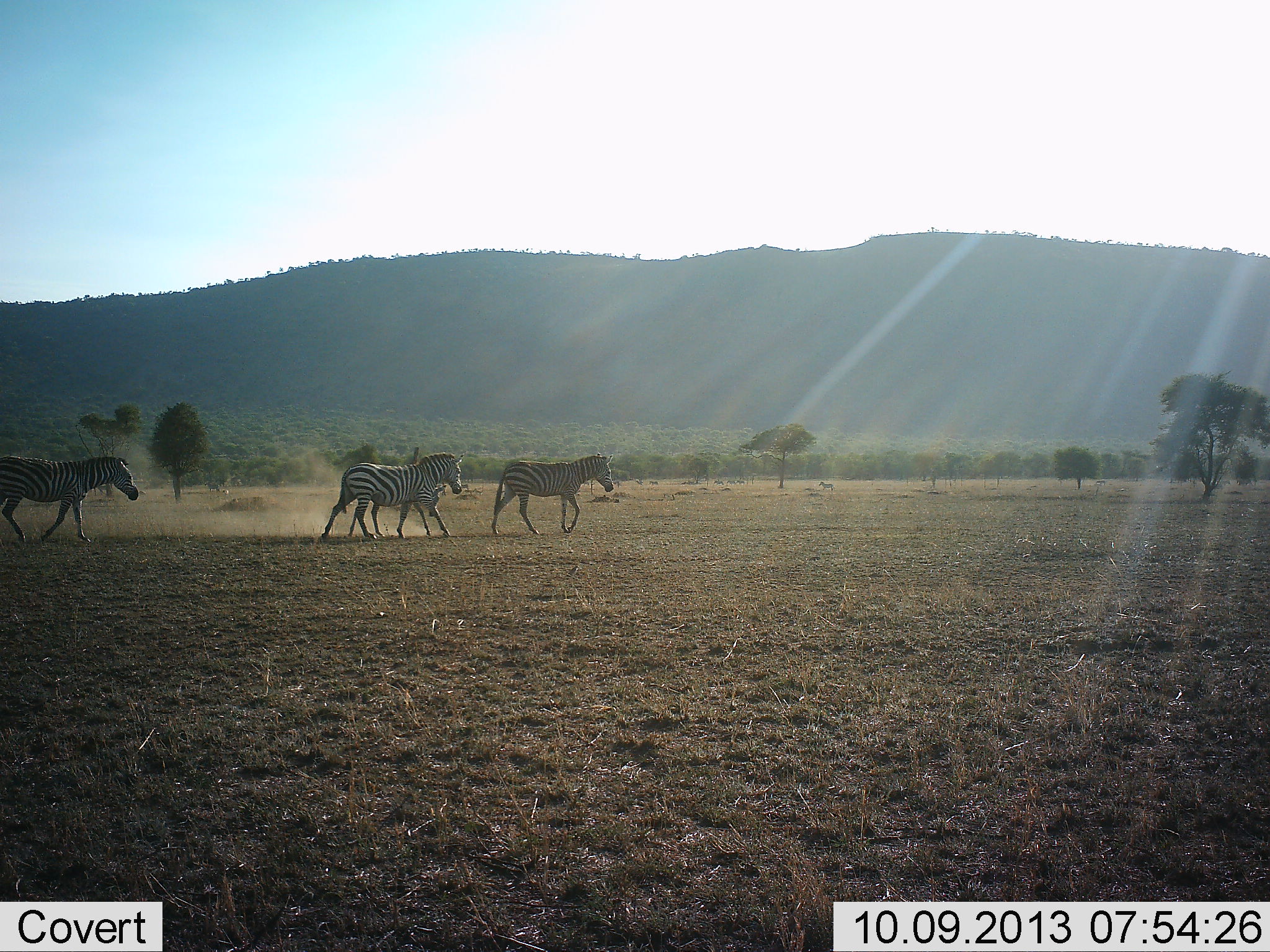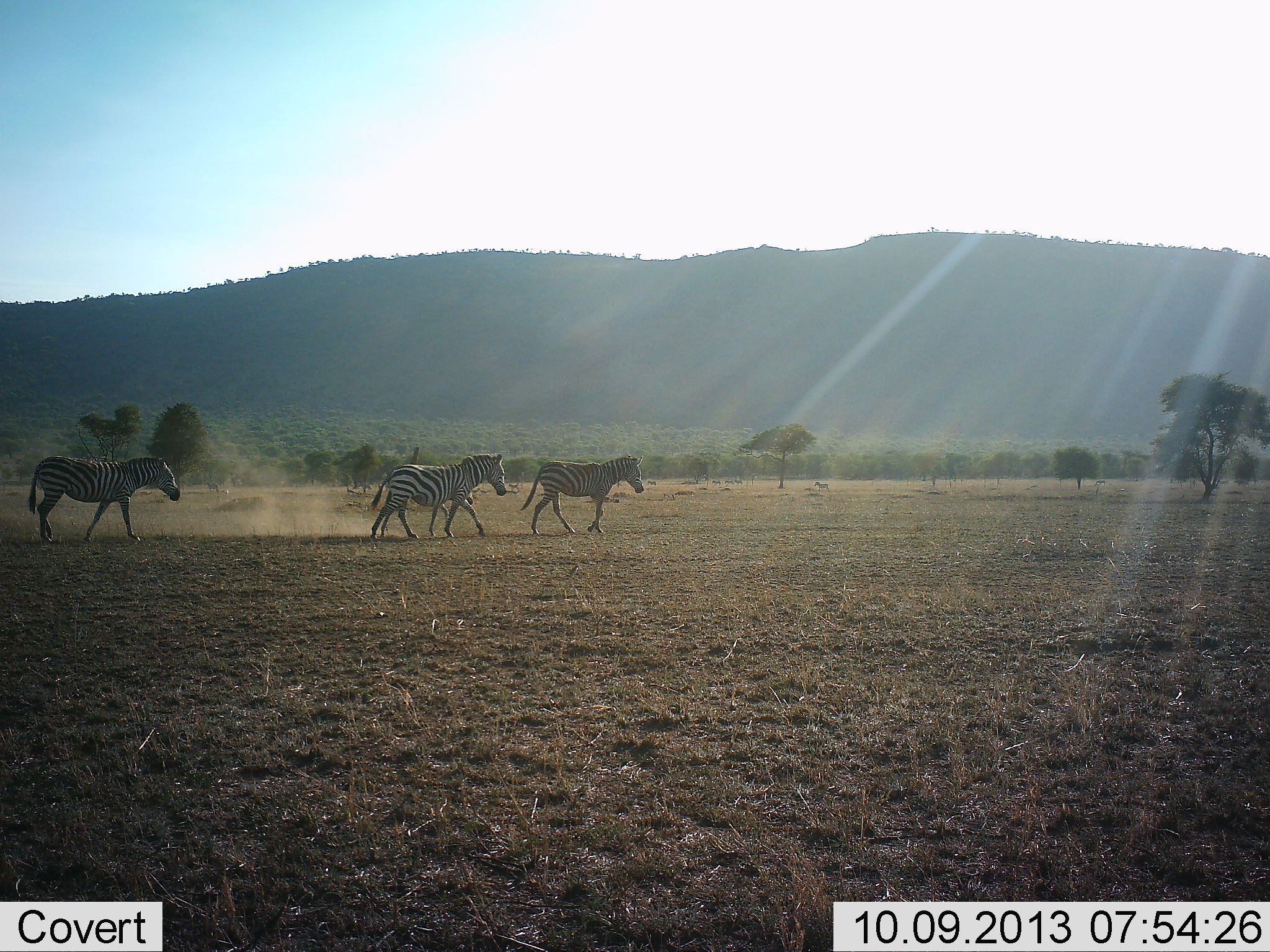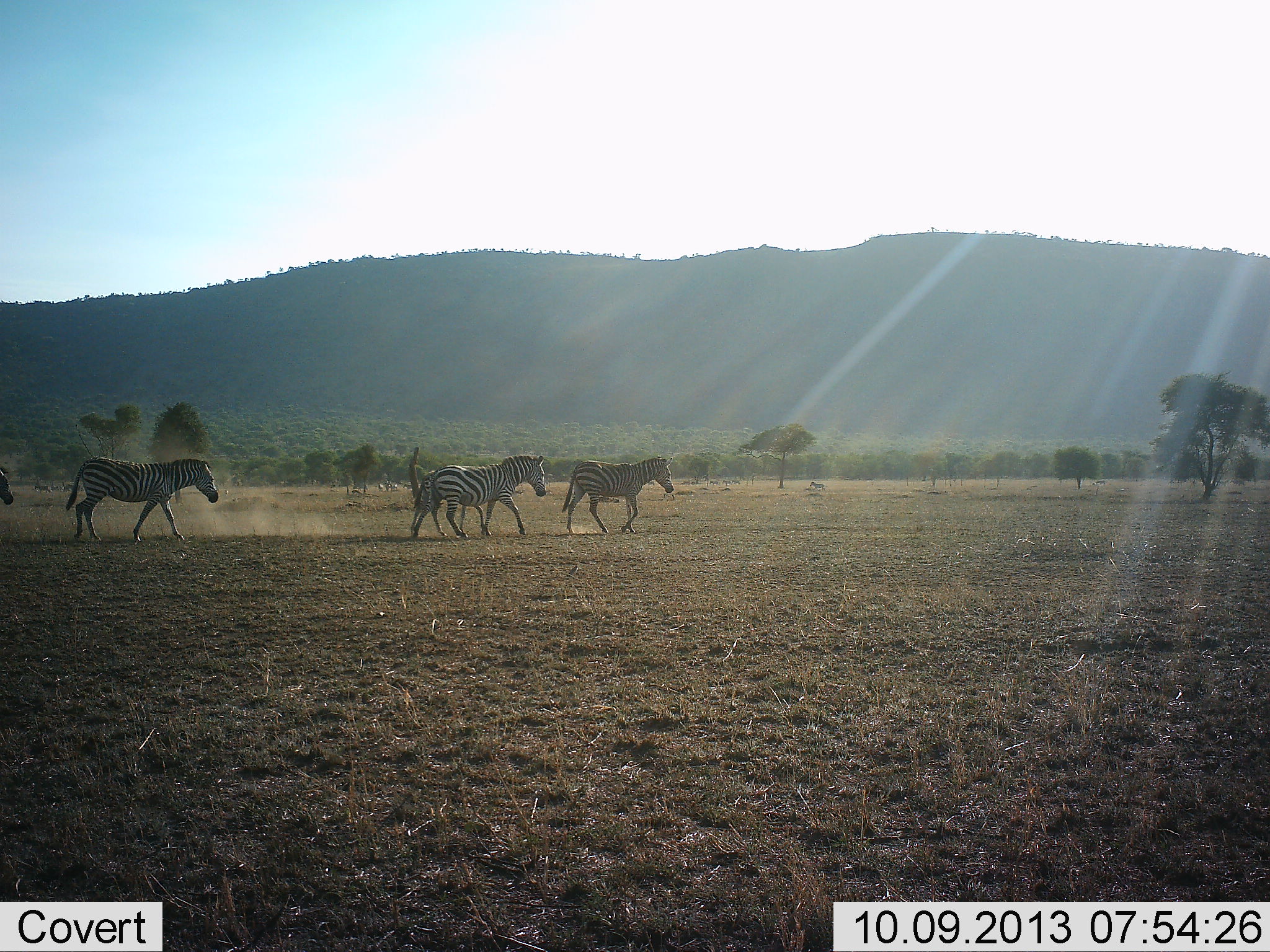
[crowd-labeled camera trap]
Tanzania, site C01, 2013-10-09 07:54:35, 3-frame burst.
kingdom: Animalia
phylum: Chordata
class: Mammalia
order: Perissodactyla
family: Equidae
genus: Equus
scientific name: Equus quagga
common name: plains zebra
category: zebra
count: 4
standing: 0%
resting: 0%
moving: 100%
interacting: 0%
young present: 40%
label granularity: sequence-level